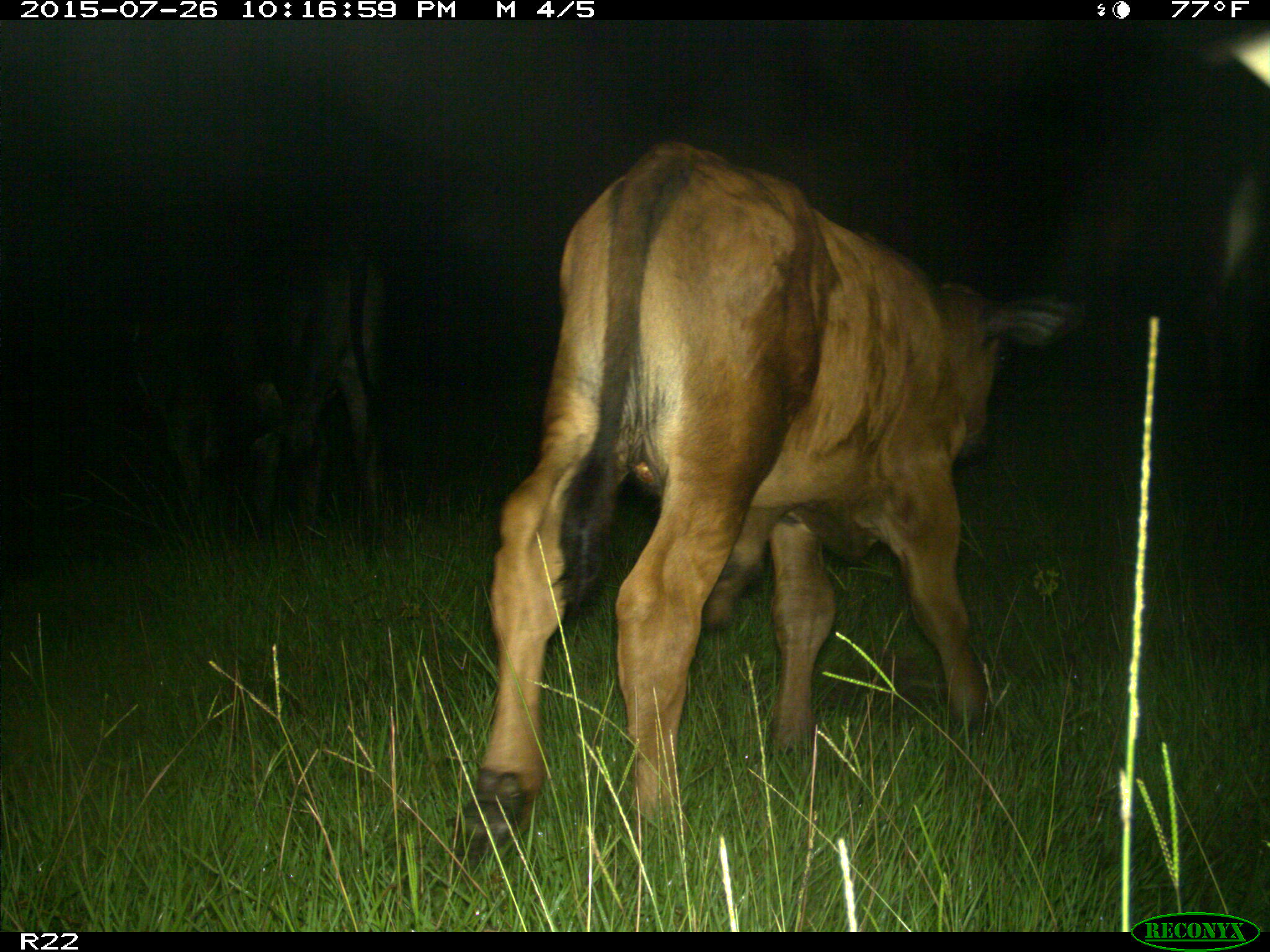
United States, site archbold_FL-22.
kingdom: Animalia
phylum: Chordata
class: Mammalia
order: Artiodactyla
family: Bovidae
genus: Bos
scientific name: Bos taurus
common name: domestic cow